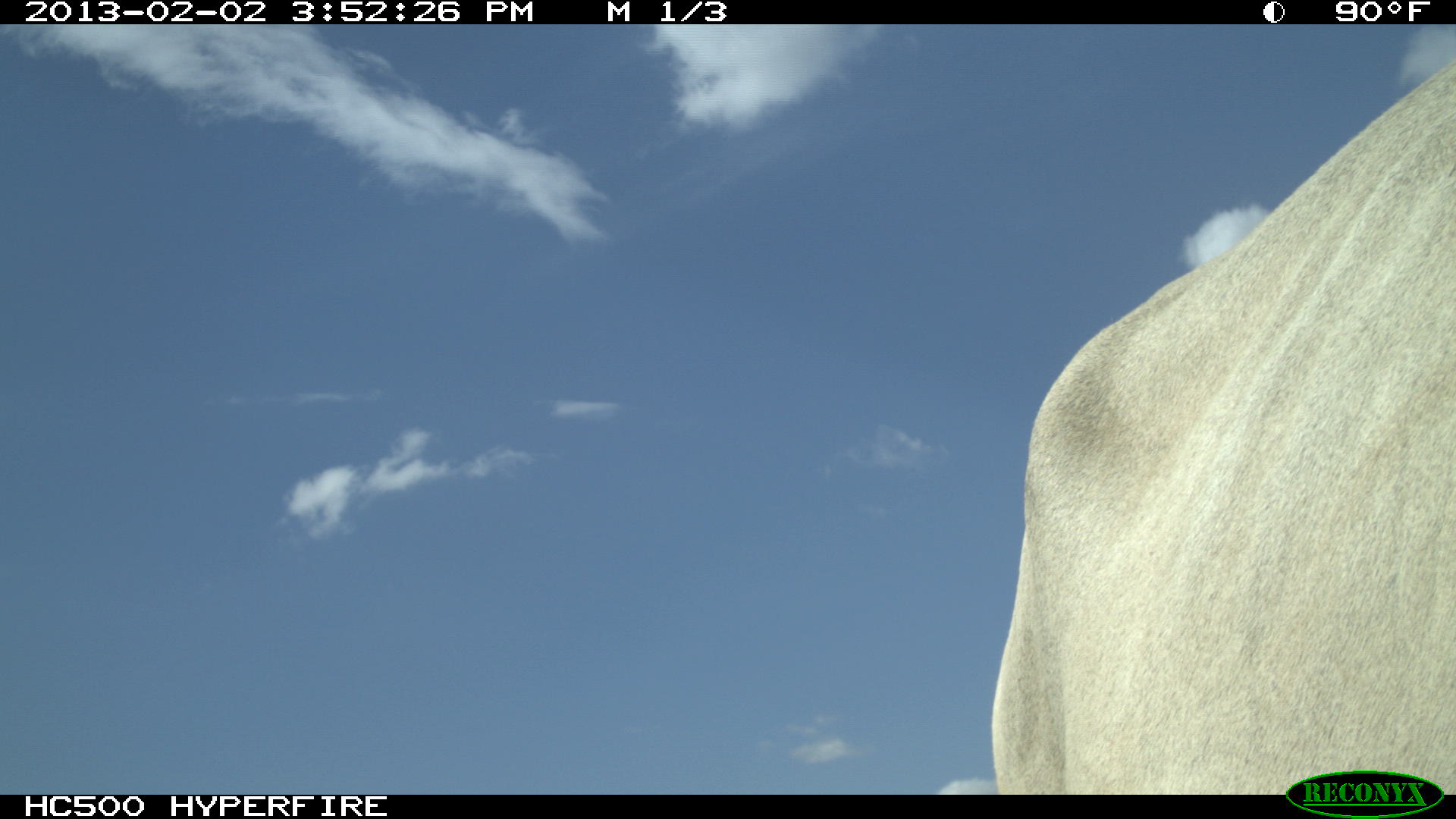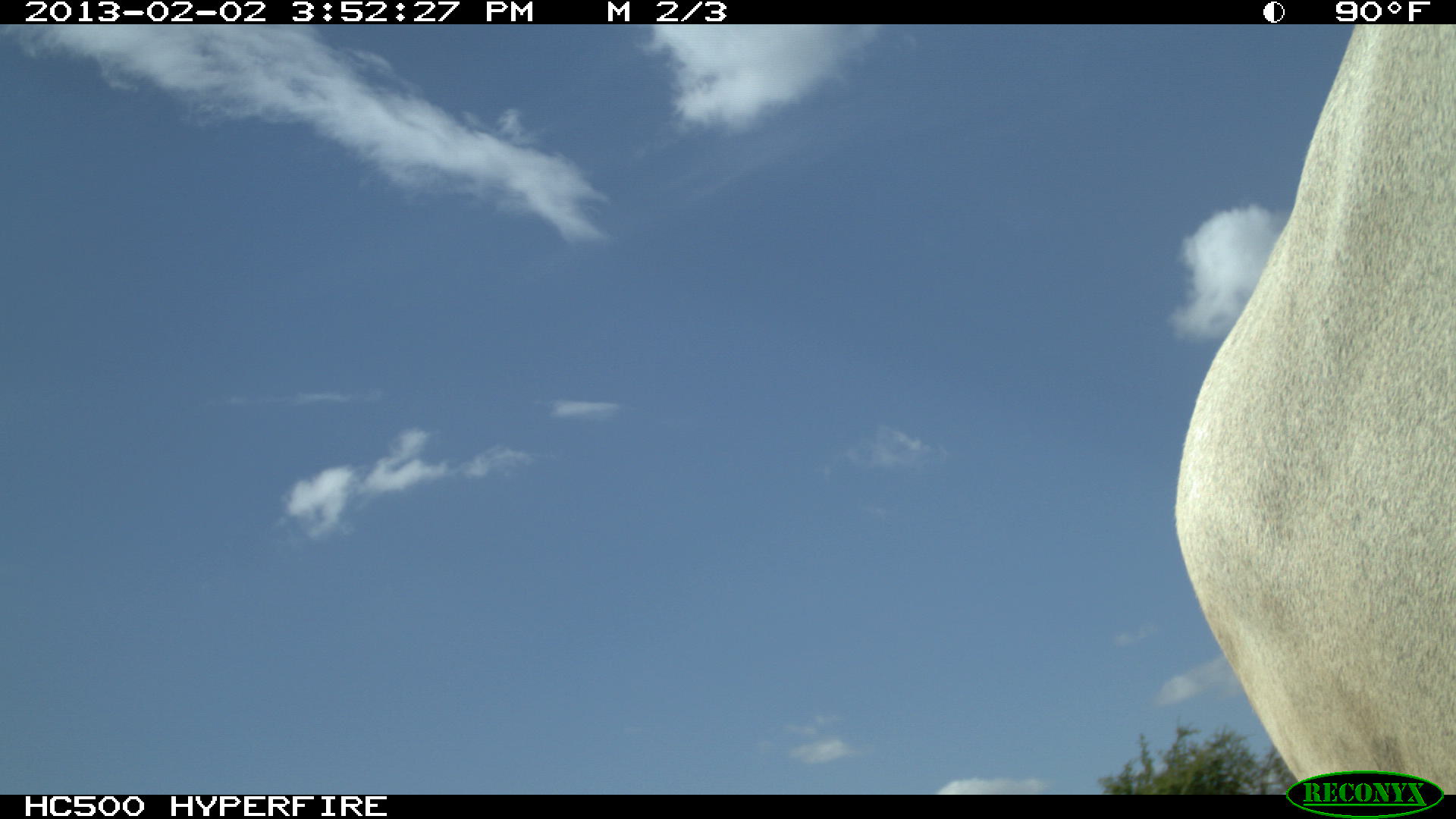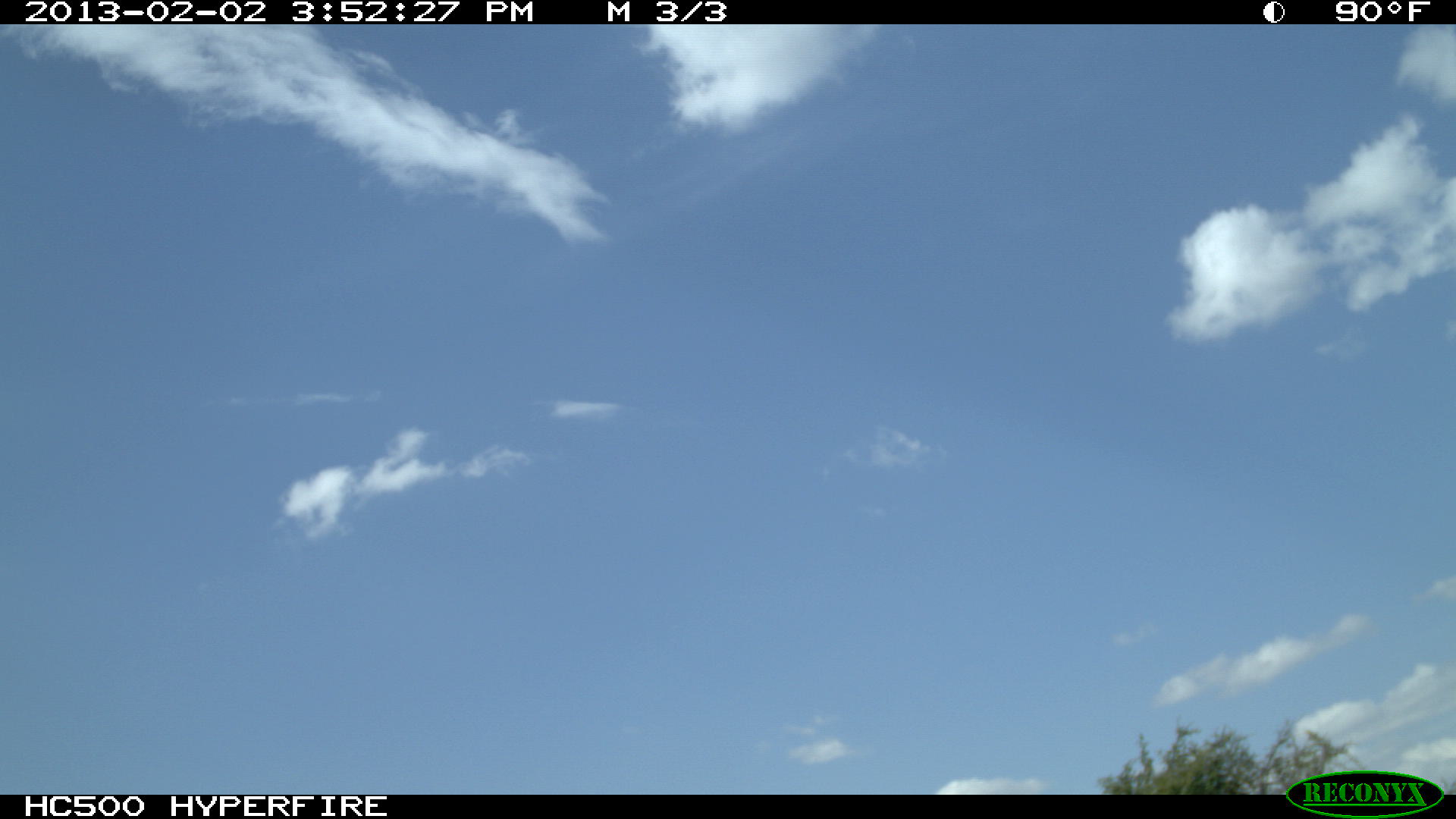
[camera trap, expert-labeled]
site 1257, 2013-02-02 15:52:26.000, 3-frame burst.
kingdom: Animalia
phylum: Chordata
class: Mammalia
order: Artiodactyla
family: Bovidae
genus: Bos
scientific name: Bos taurus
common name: domestic cattle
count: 1